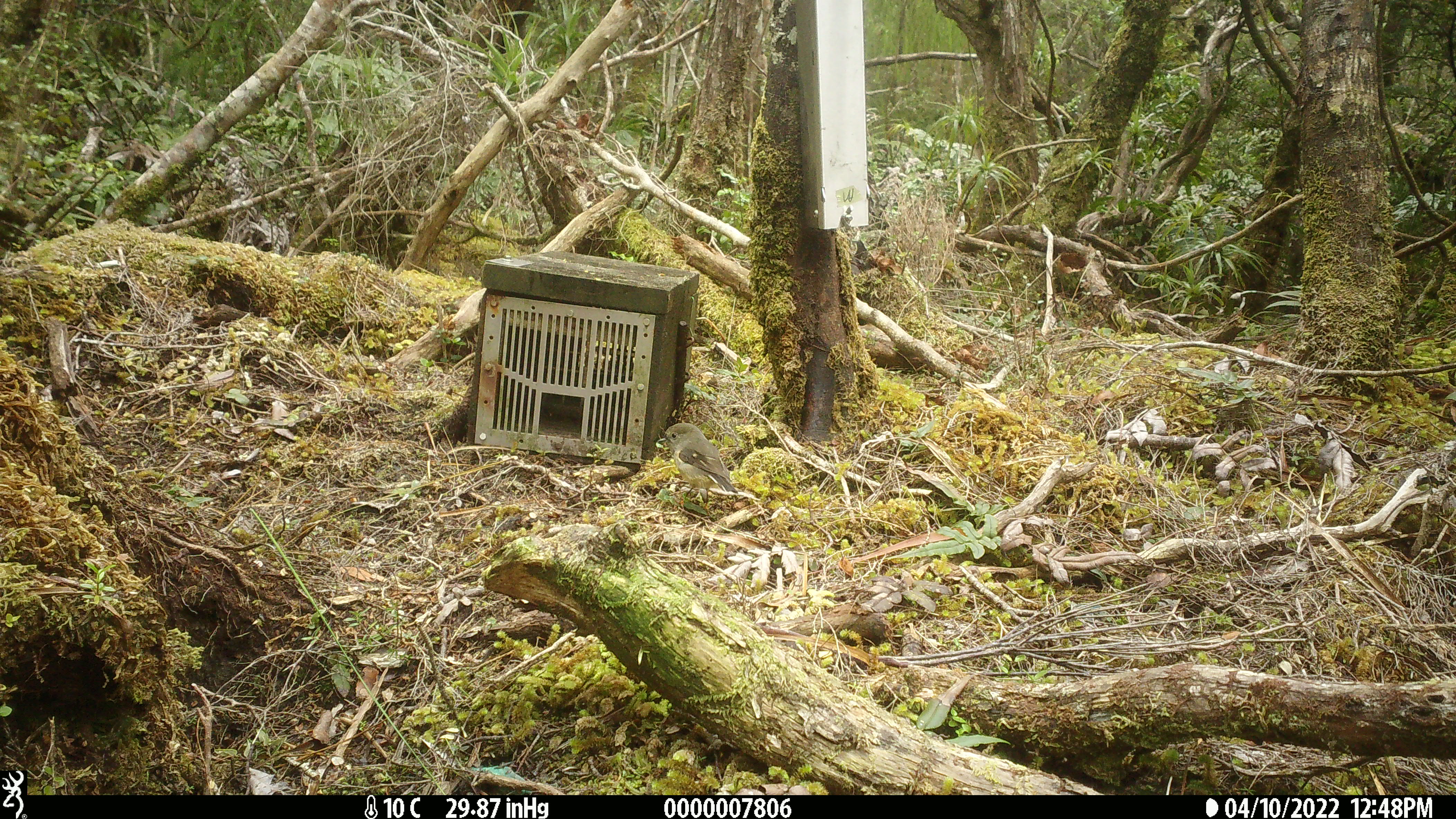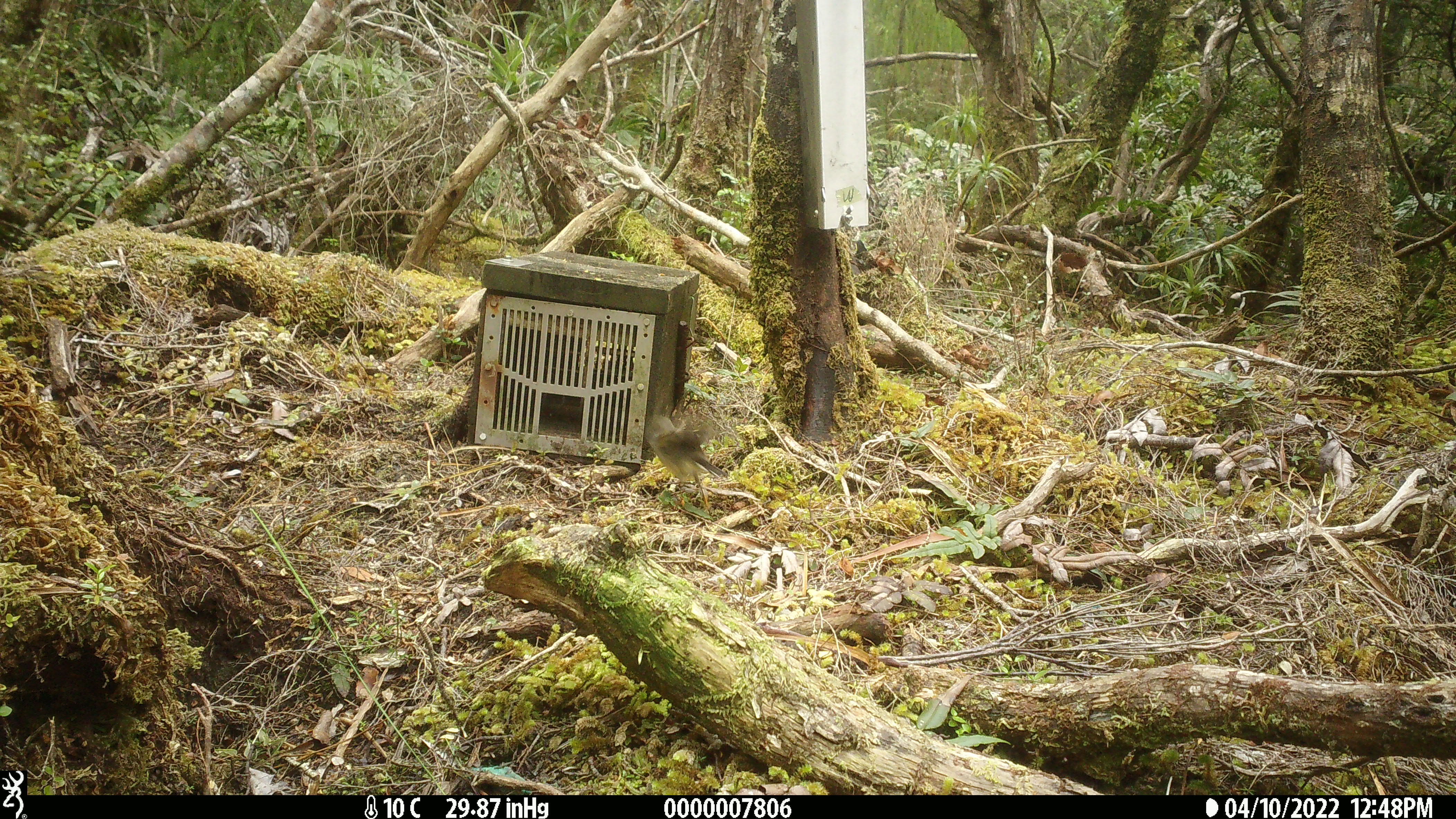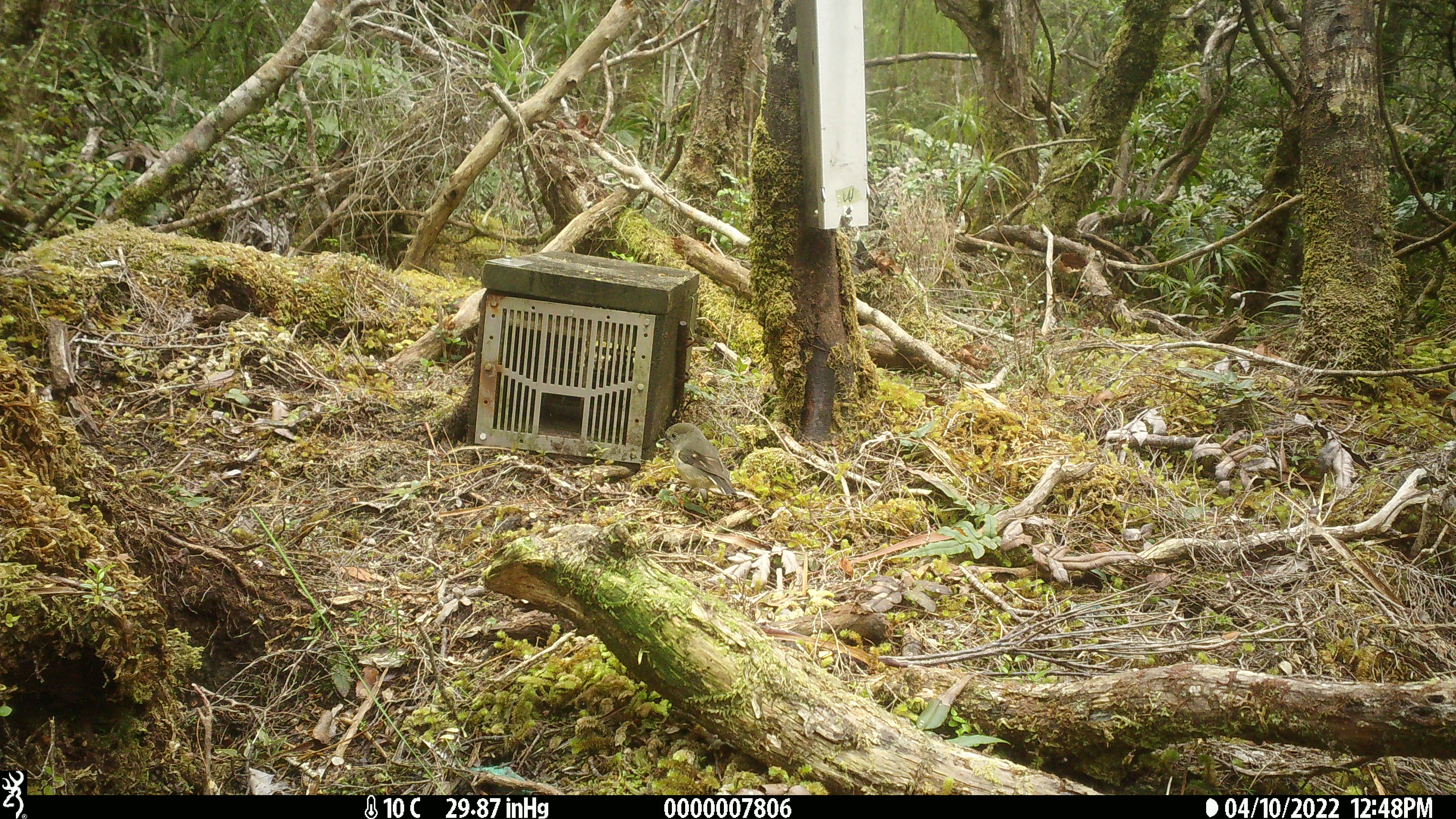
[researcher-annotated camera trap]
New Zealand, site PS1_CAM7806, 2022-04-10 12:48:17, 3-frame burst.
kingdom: Animalia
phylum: Chordata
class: Aves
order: Passeriformes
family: Petroicidae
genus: Petroica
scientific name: Petroica macrocephala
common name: tomtit